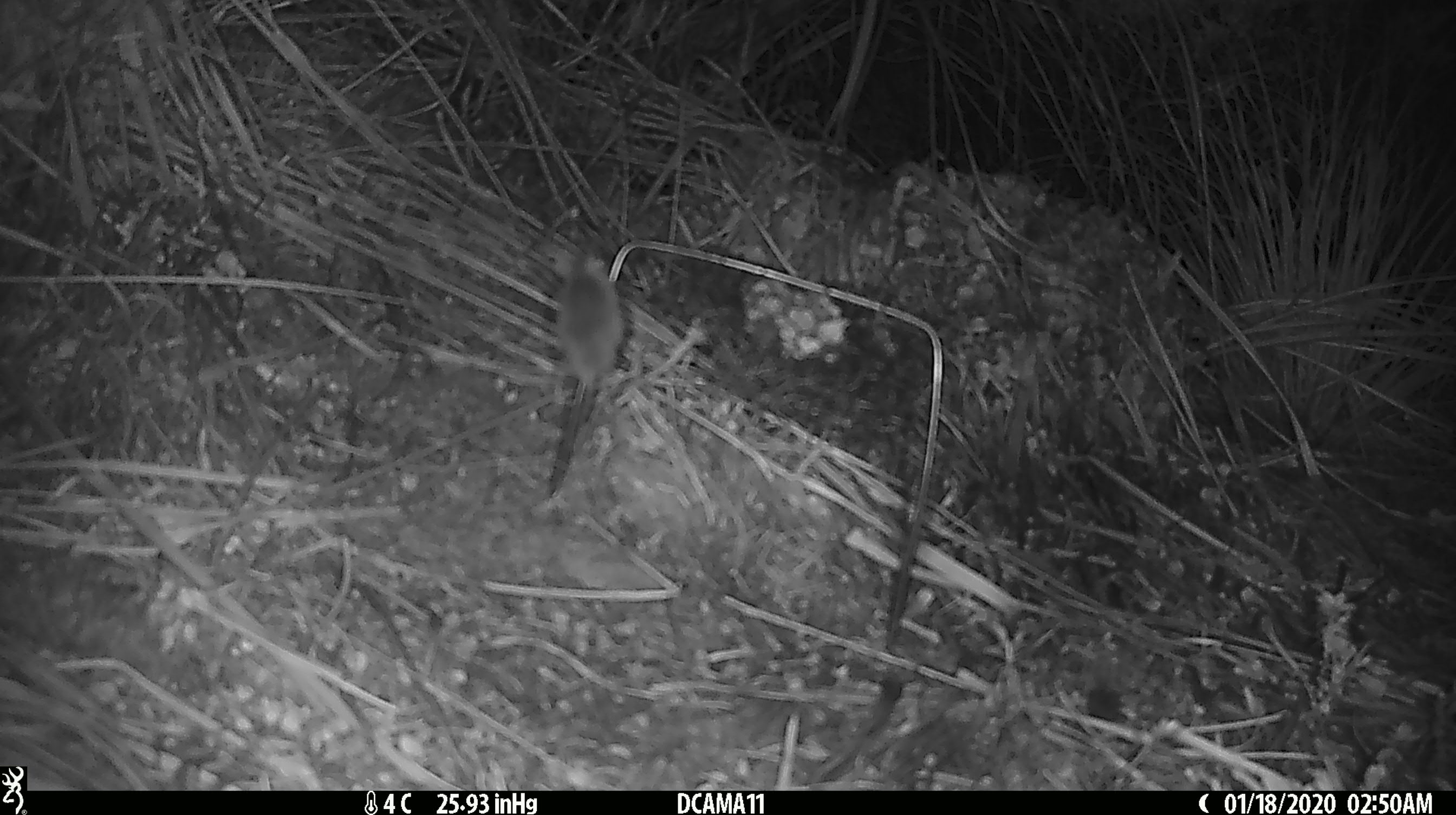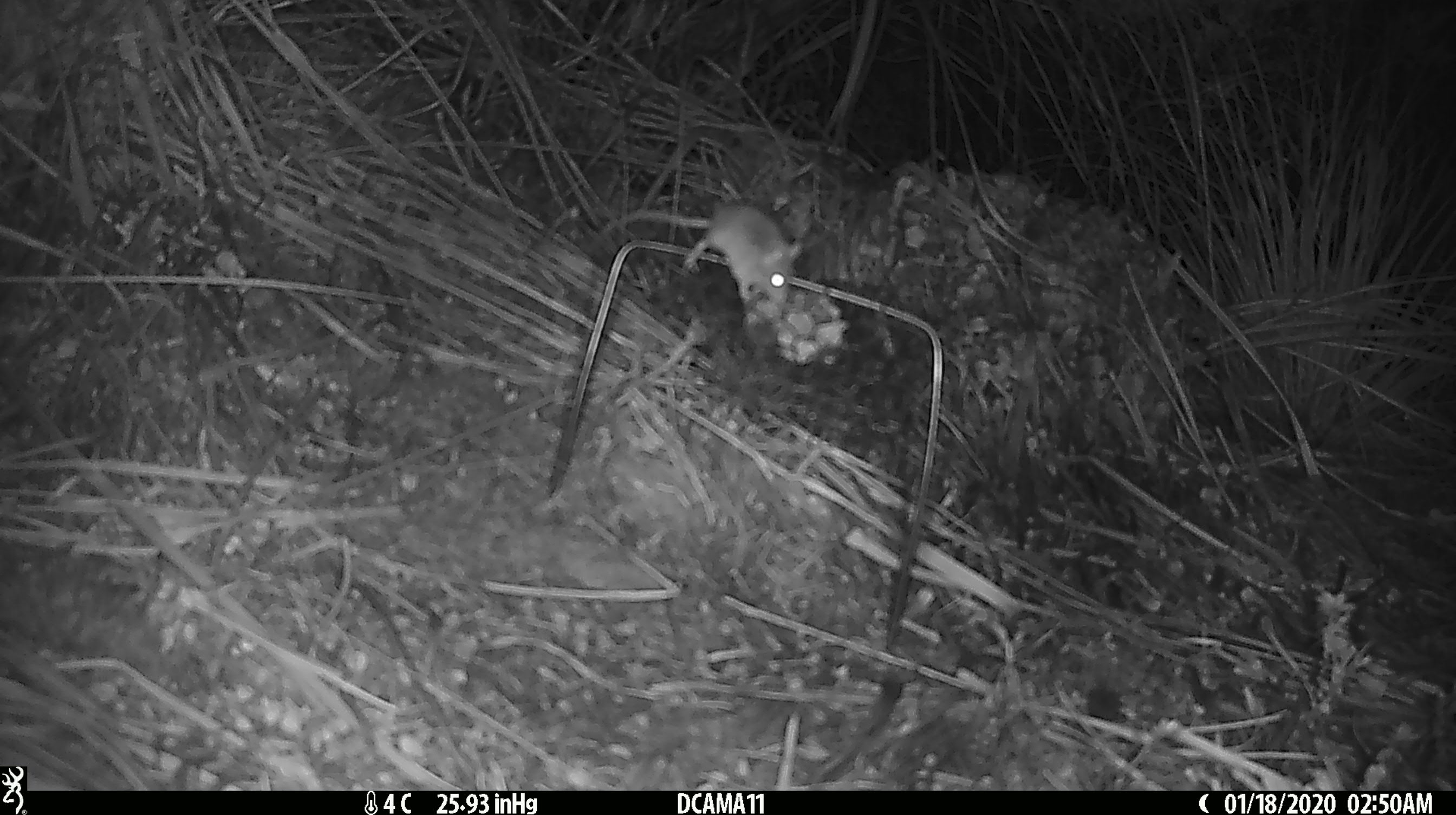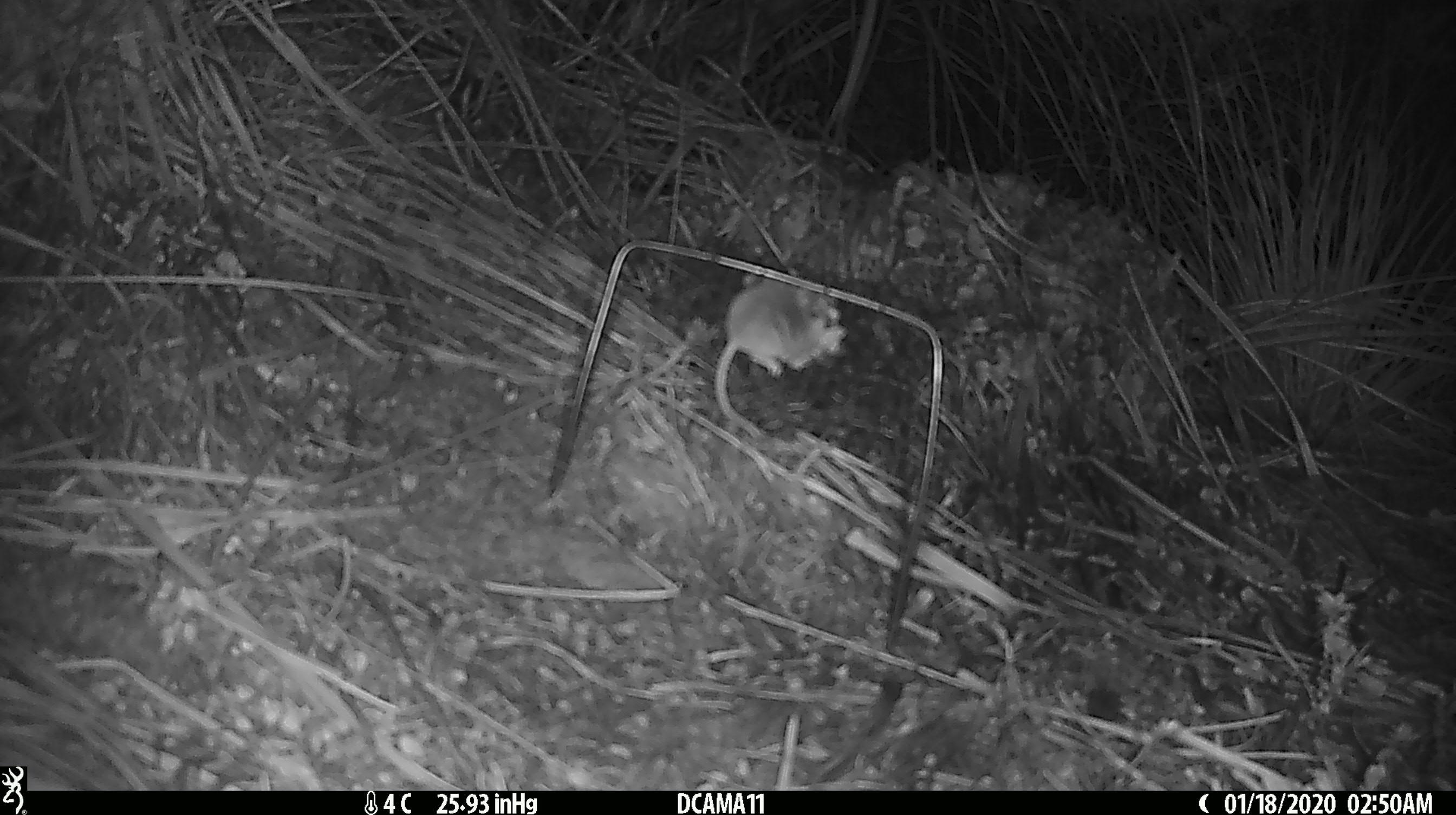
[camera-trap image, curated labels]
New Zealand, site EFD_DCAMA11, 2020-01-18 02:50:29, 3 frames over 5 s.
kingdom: Animalia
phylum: Chordata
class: Mammalia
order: Rodentia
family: Muridae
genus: Mus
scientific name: Mus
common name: mouse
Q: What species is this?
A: Mouse (Mus).